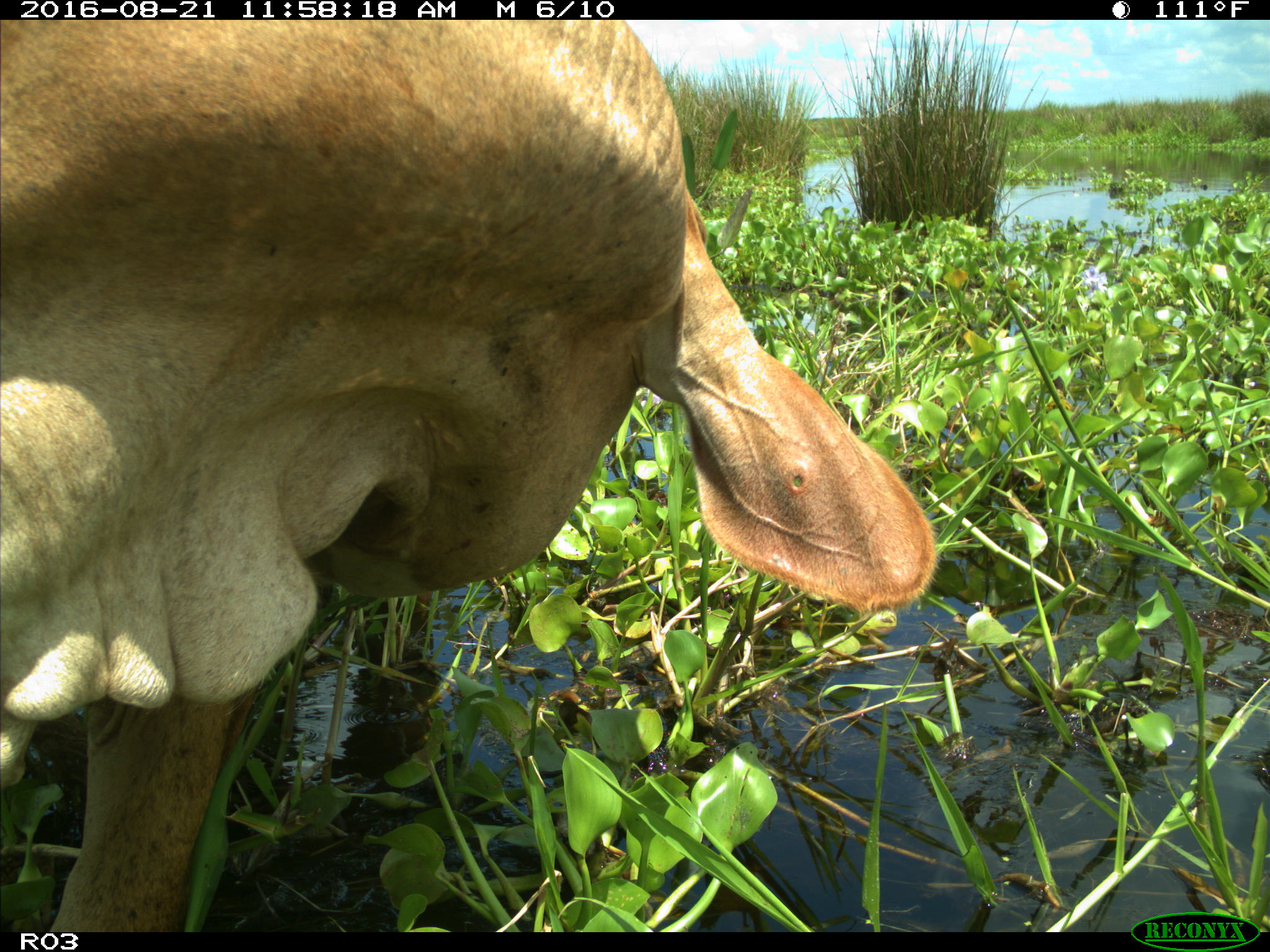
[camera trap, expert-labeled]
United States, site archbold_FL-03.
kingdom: Animalia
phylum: Chordata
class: Mammalia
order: Artiodactyla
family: Bovidae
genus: Bos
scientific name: Bos taurus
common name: domestic cow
Bos taurus (domestic cow).